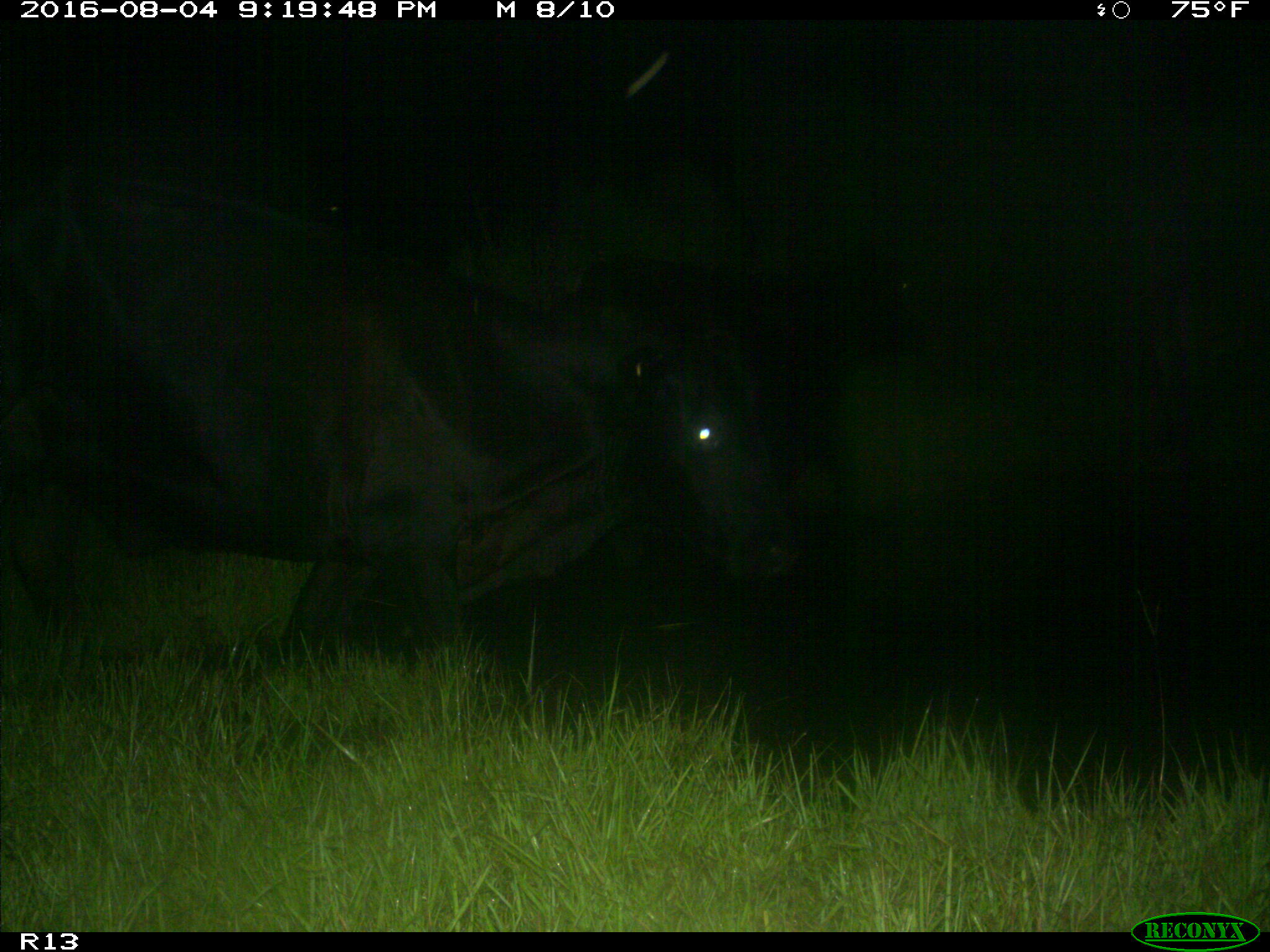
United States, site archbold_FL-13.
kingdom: Animalia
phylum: Chordata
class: Mammalia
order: Artiodactyla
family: Bovidae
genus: Bos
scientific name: Bos taurus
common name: domestic cow